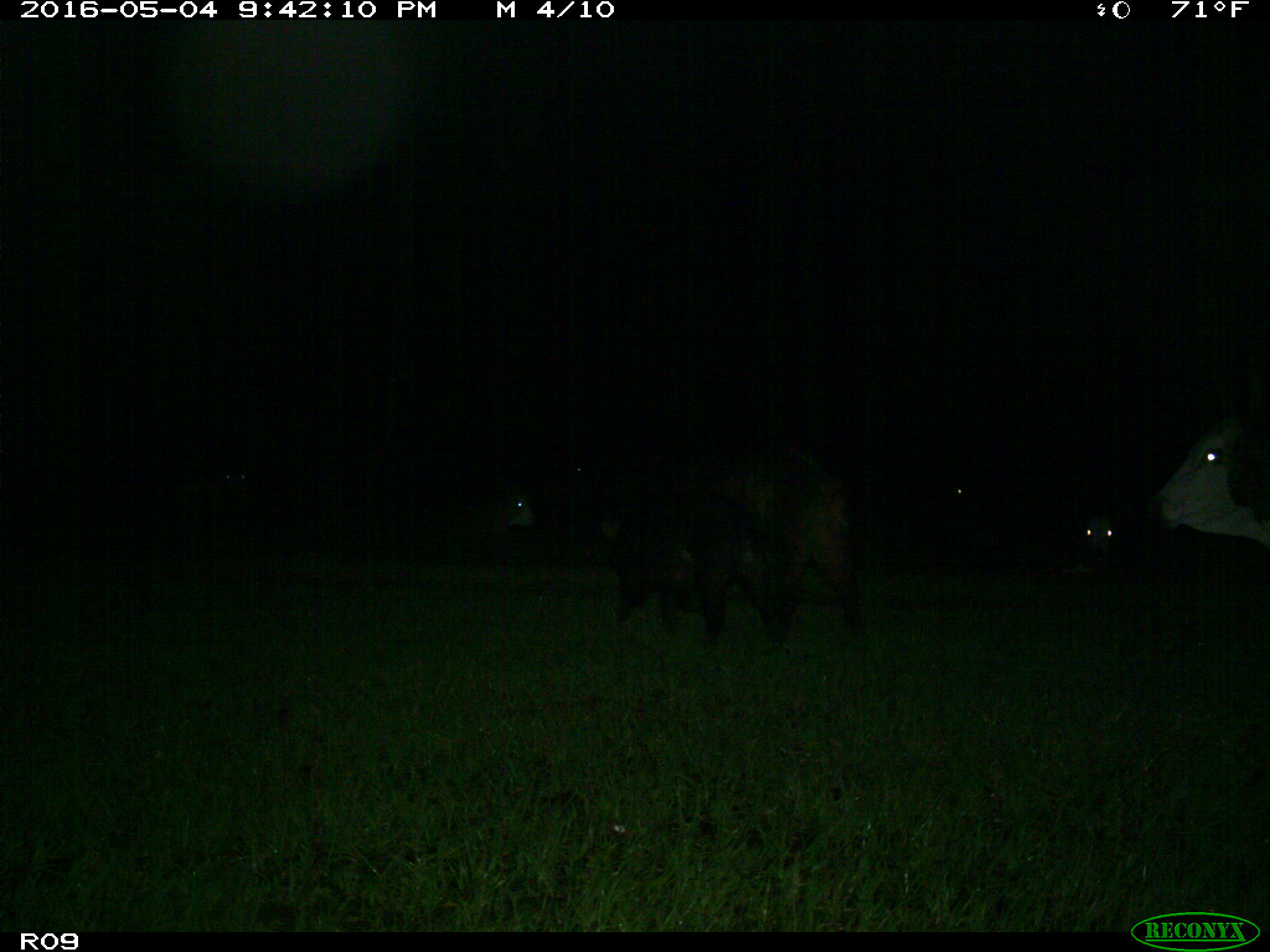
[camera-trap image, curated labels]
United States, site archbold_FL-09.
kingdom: Animalia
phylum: Chordata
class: Mammalia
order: Artiodactyla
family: Suidae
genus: Sus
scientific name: Sus scrofa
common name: wild boar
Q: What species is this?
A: Sus scrofa (wild boar).